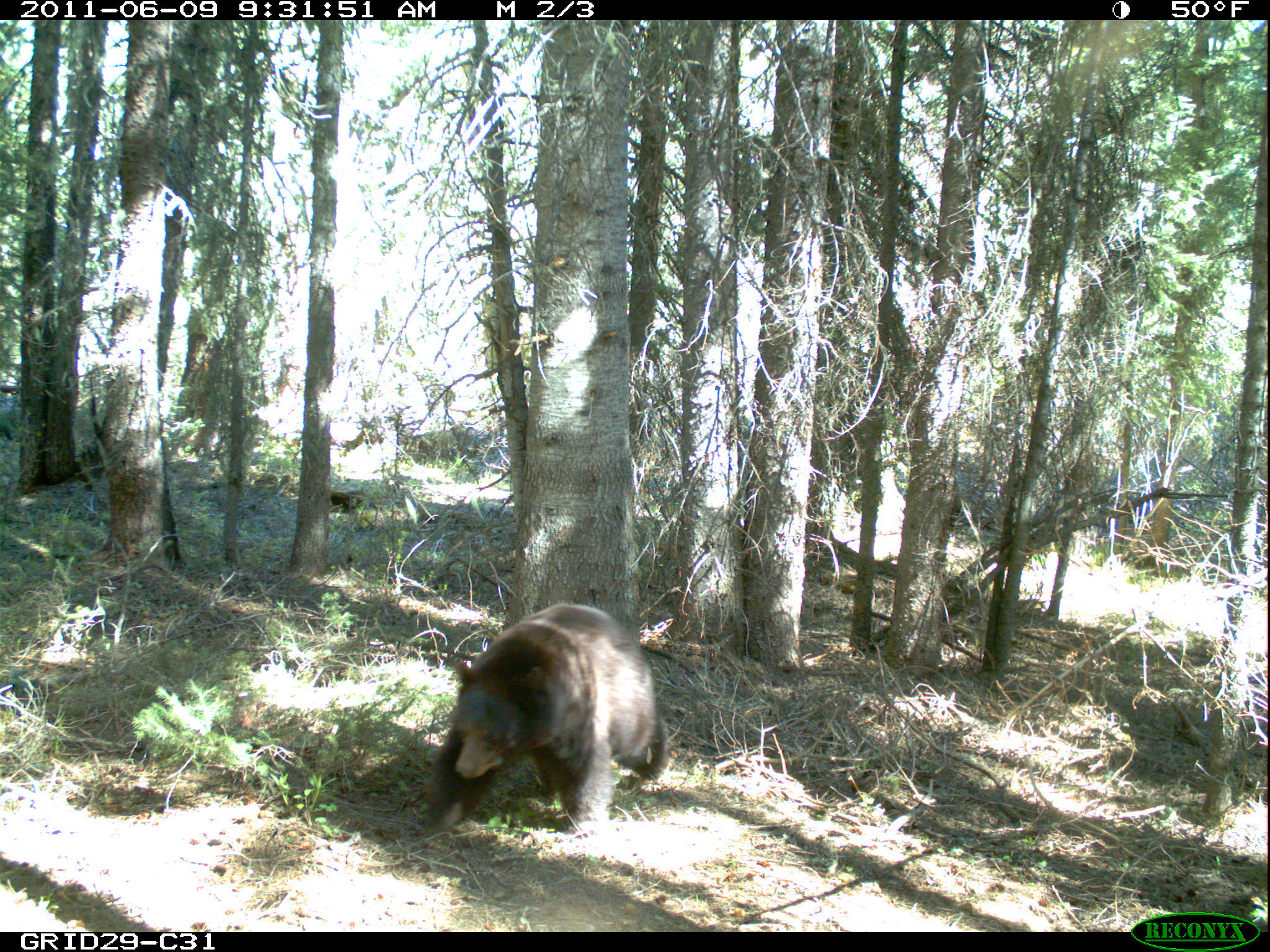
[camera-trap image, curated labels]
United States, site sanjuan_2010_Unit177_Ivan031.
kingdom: Animalia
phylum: Chordata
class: Mammalia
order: Carnivora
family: Ursidae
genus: Ursus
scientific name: Ursus americanus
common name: american black bear